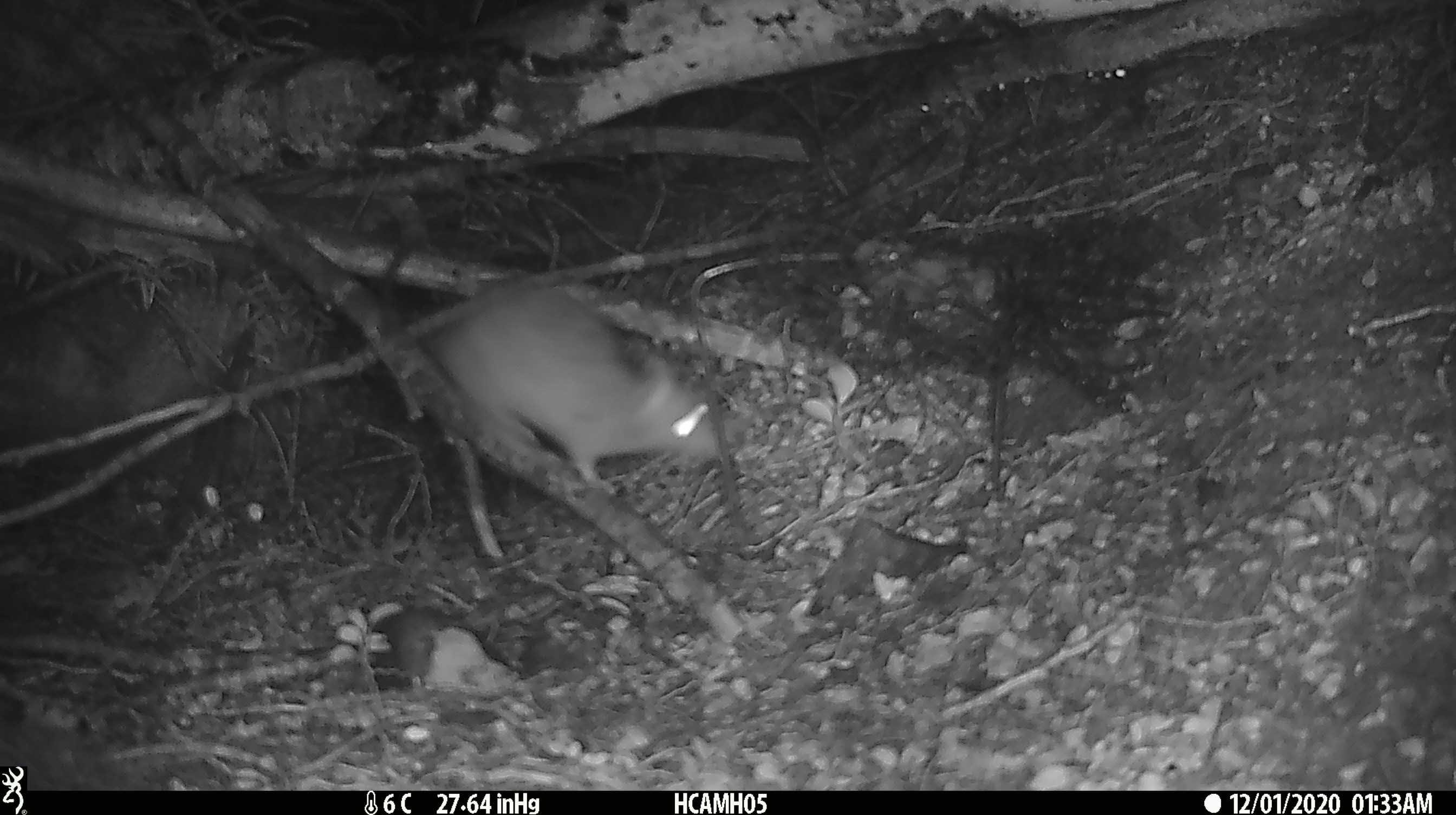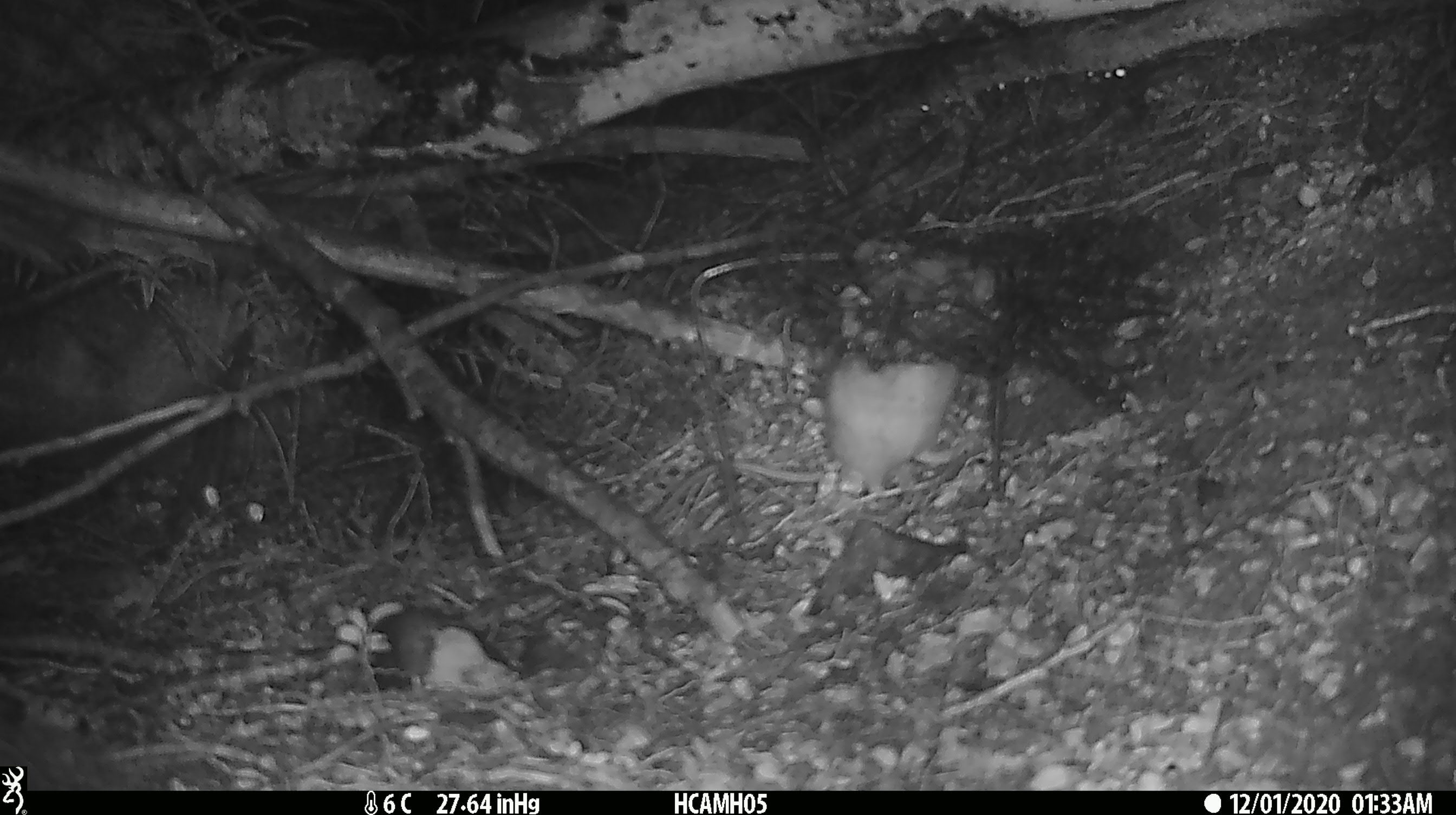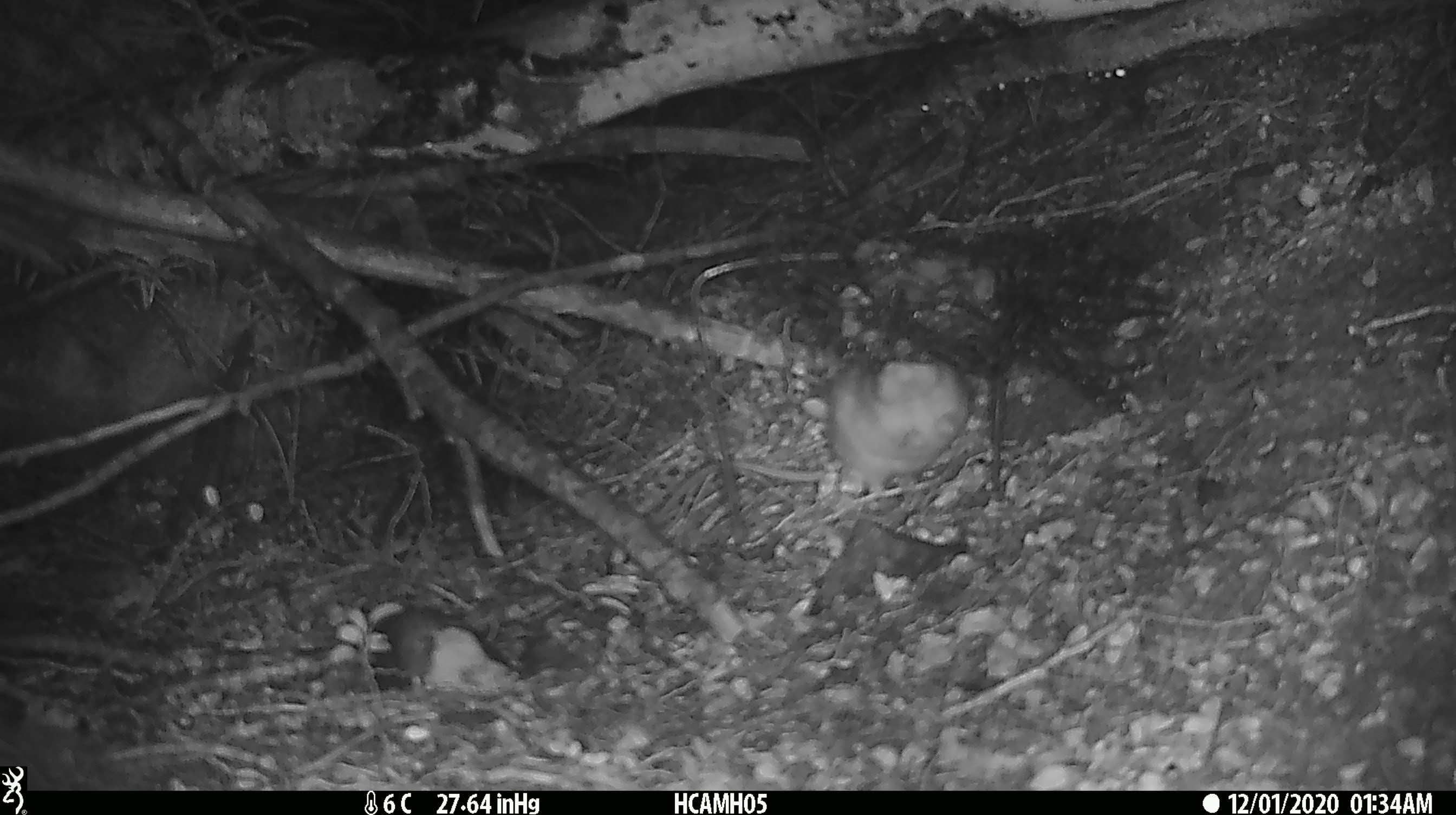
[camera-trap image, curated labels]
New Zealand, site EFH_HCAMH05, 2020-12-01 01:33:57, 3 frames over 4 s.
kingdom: Animalia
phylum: Chordata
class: Mammalia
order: Rodentia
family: Muridae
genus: Rattus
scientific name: Rattus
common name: rat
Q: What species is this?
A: Rat (Rattus).